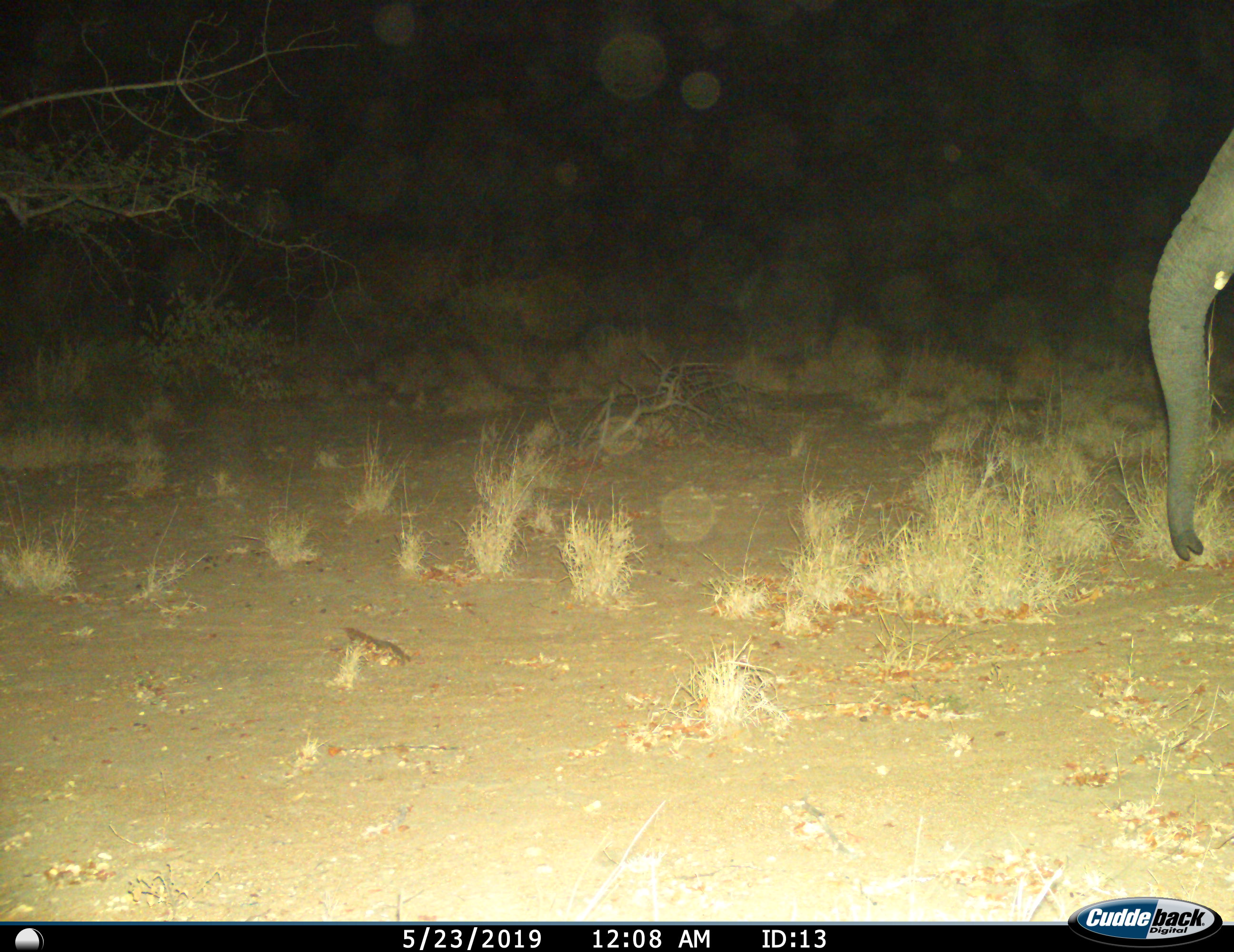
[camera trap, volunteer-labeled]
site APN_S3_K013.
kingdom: Animalia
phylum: Chordata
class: Mammalia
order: Proboscidea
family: Elephantidae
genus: Loxodonta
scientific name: Loxodonta africana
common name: african bush elephant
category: elephant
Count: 1.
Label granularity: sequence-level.